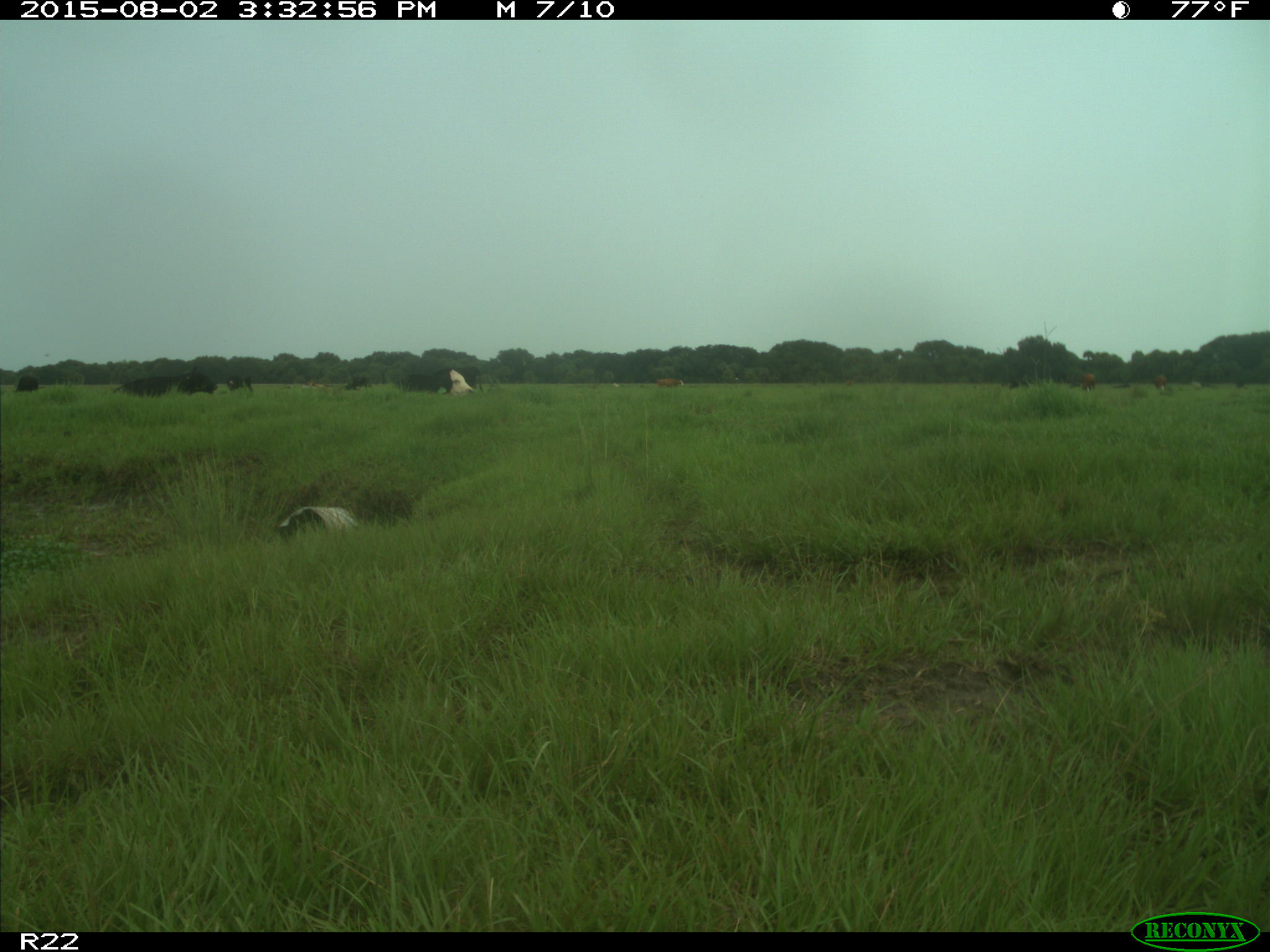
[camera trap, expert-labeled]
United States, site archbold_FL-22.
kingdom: Animalia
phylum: Chordata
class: Mammalia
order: Artiodactyla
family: Bovidae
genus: Bos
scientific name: Bos taurus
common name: domestic cow